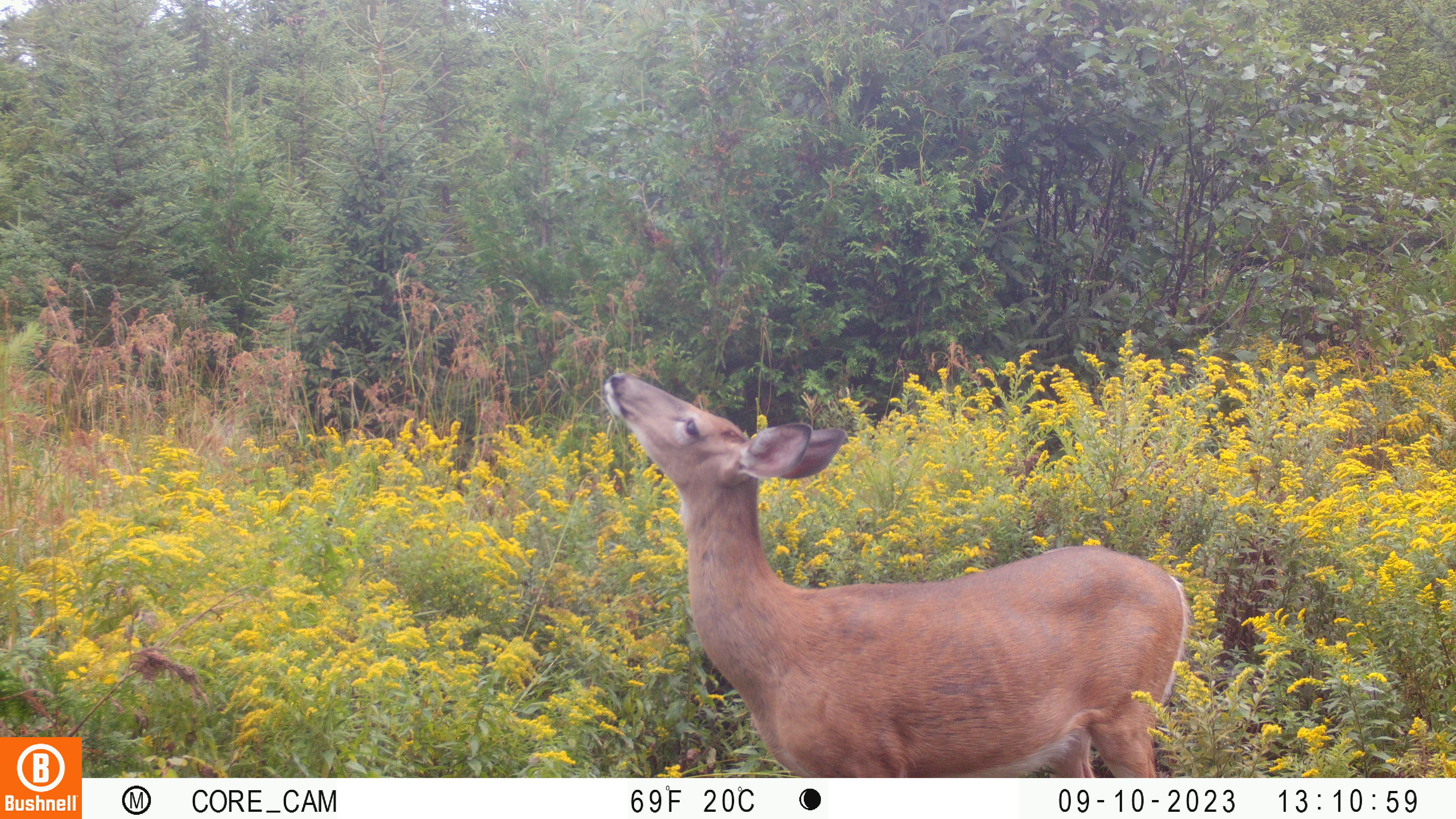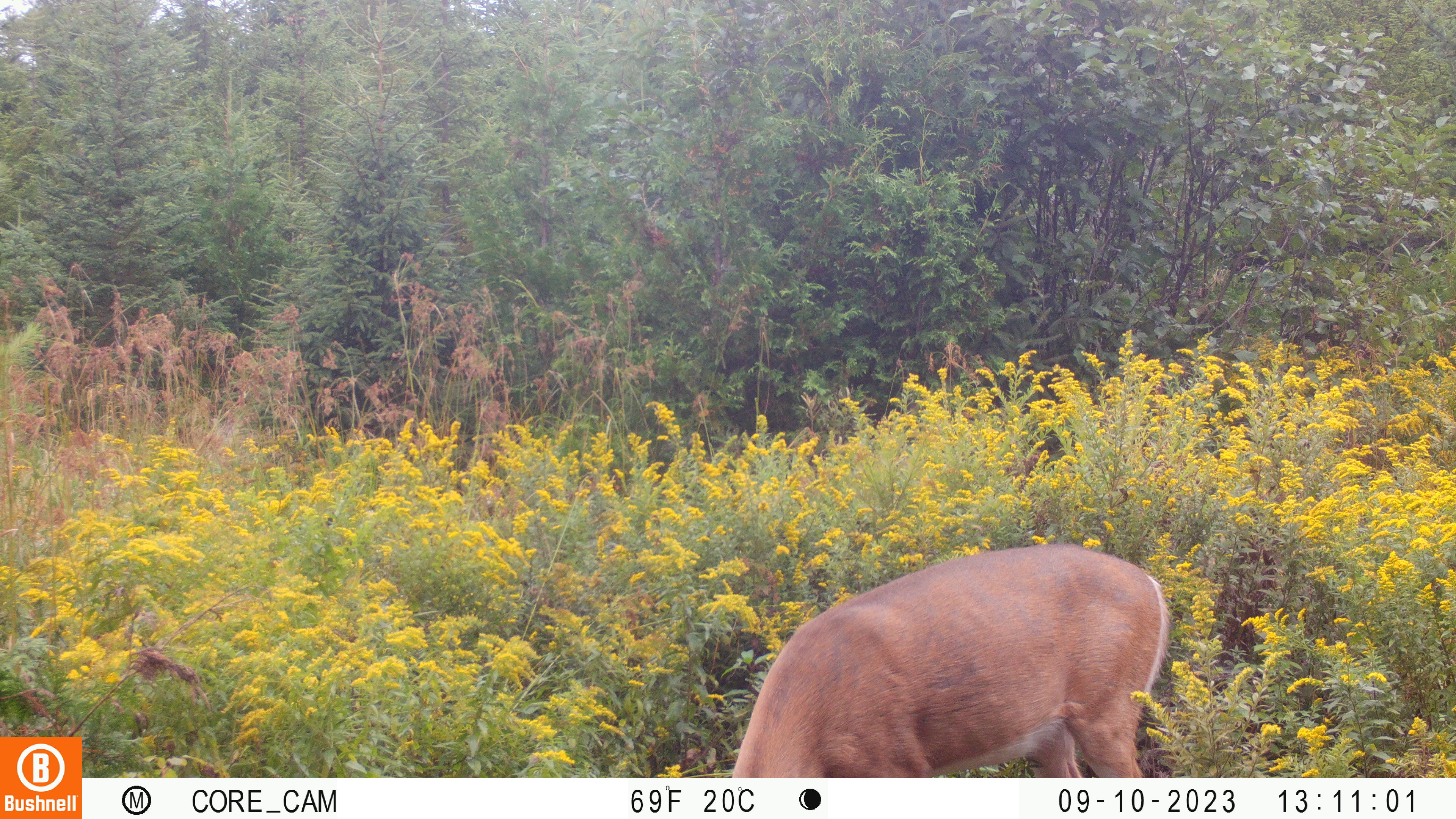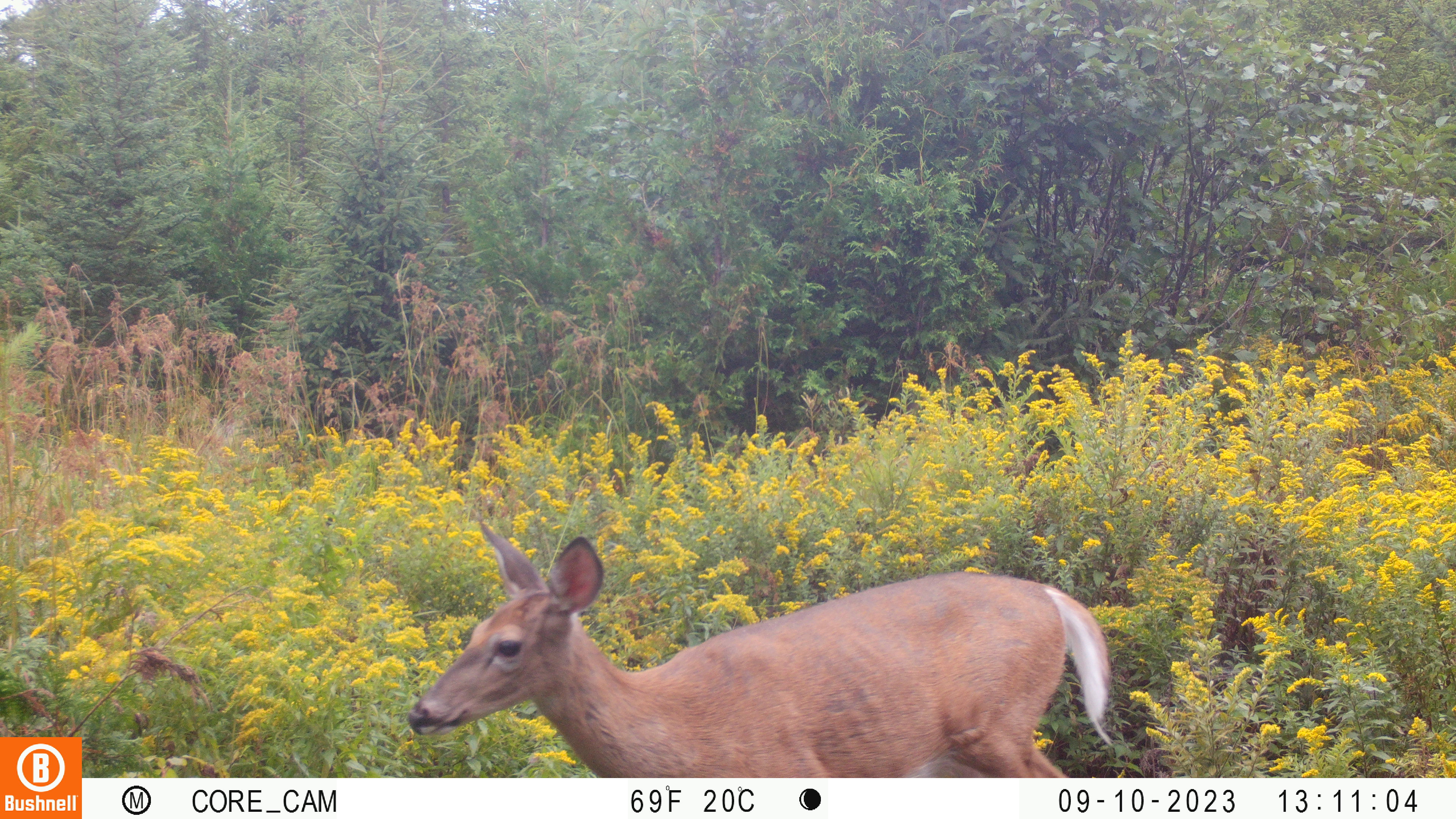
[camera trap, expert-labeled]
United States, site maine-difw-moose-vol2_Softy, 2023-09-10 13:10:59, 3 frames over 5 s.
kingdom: Animalia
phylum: Chordata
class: Mammalia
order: Artiodactyla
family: Cervidae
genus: Odocoileus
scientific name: Odocoileus virginianus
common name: white-tailed deer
White-tailed deer (Odocoileus virginianus).